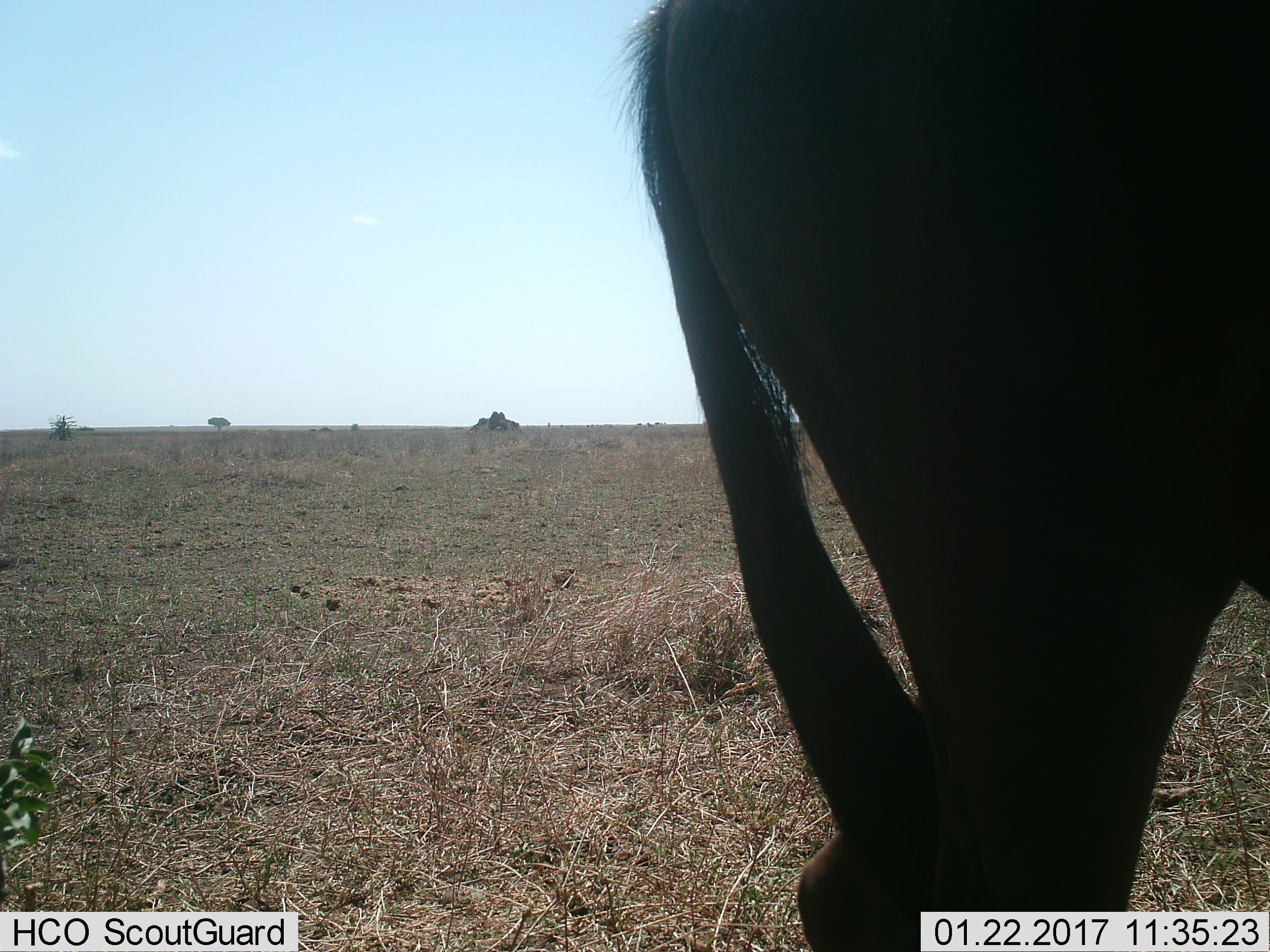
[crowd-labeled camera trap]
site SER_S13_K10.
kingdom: Animalia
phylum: Chordata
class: Mammalia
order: Artiodactyla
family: Bovidae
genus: Connochaetes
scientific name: Connochaetes taurinus taurinus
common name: blue wildebeest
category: wildebeestblue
Wildebeestblue (blue wildebeest) (Connochaetes taurinus taurinus), count 1. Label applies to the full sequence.